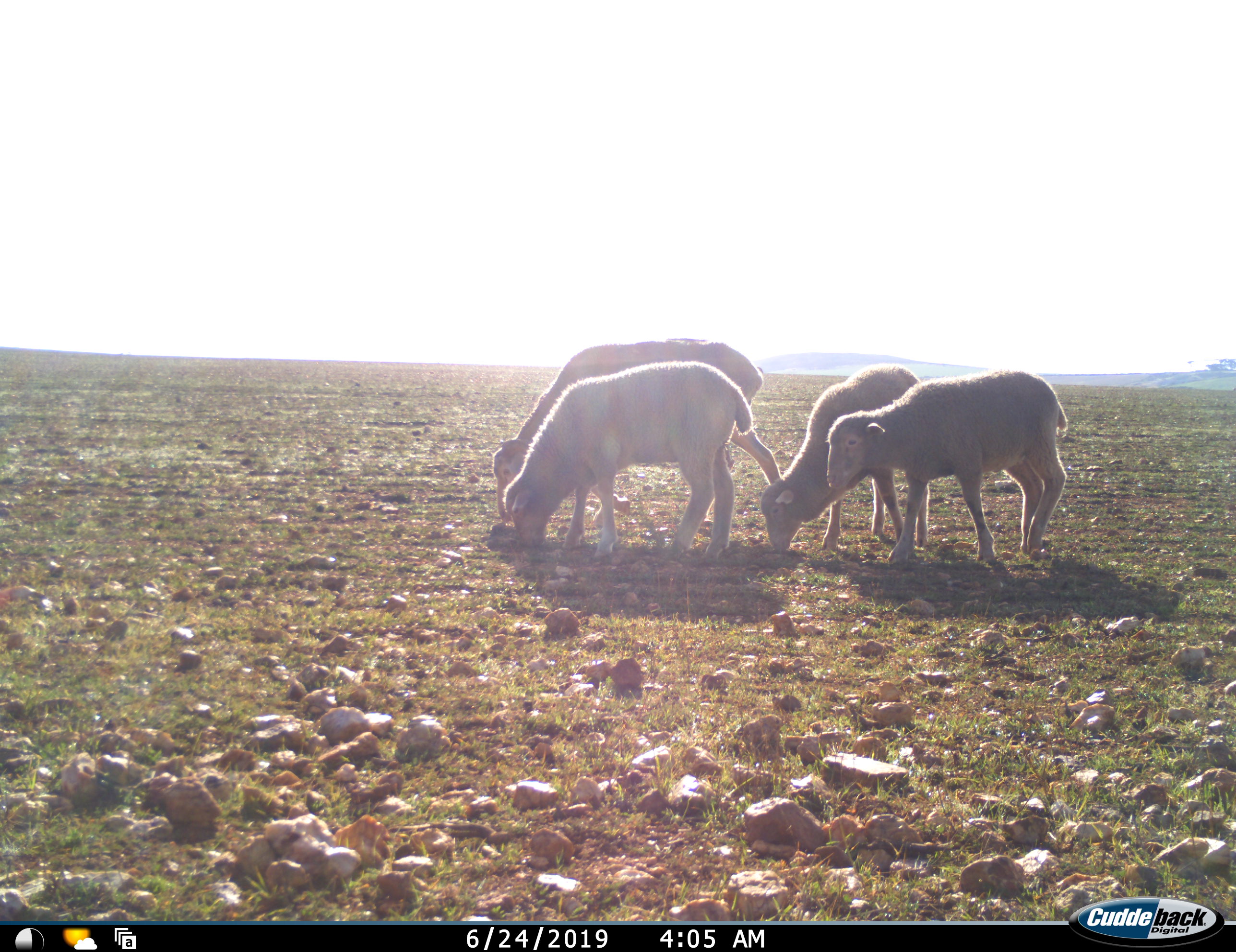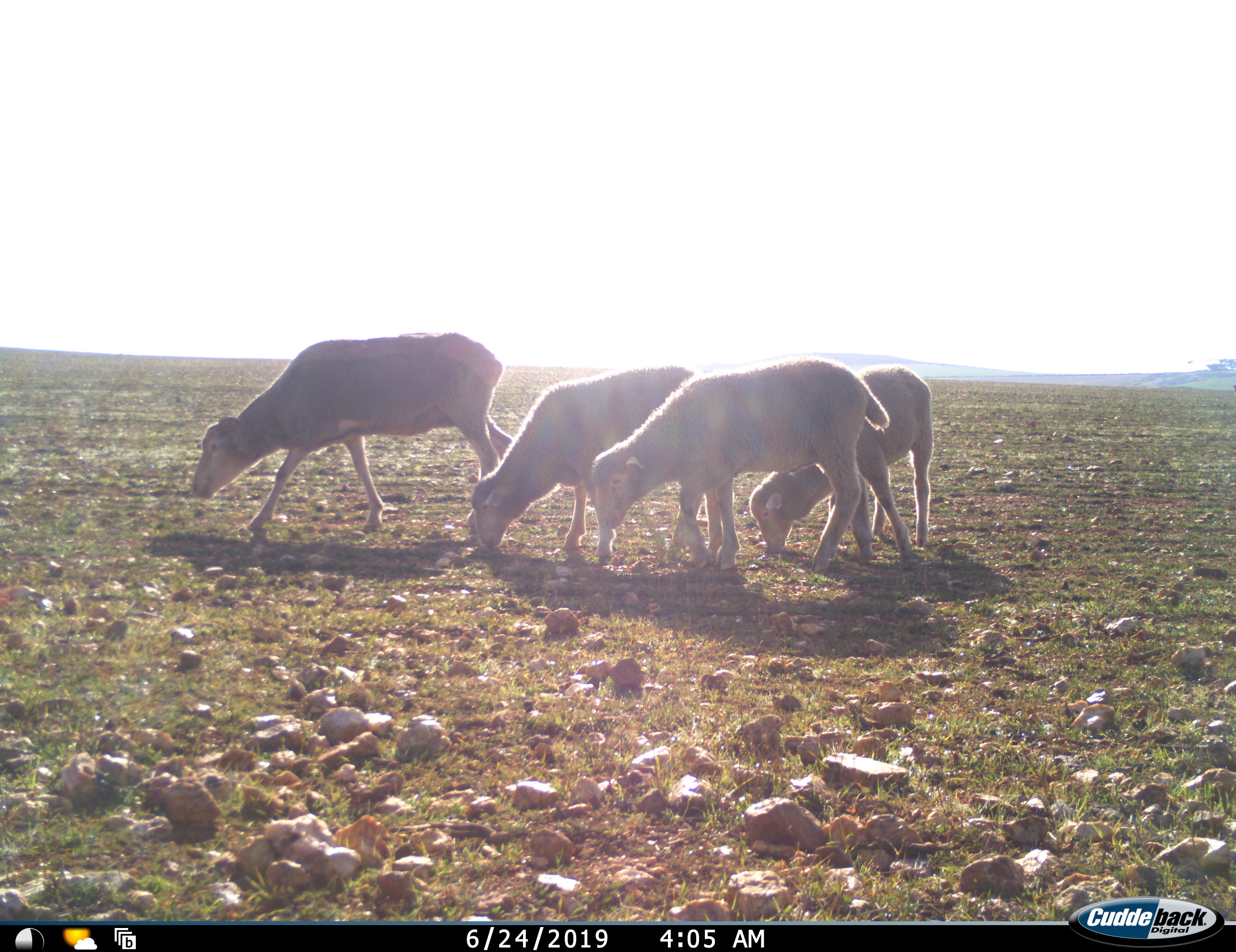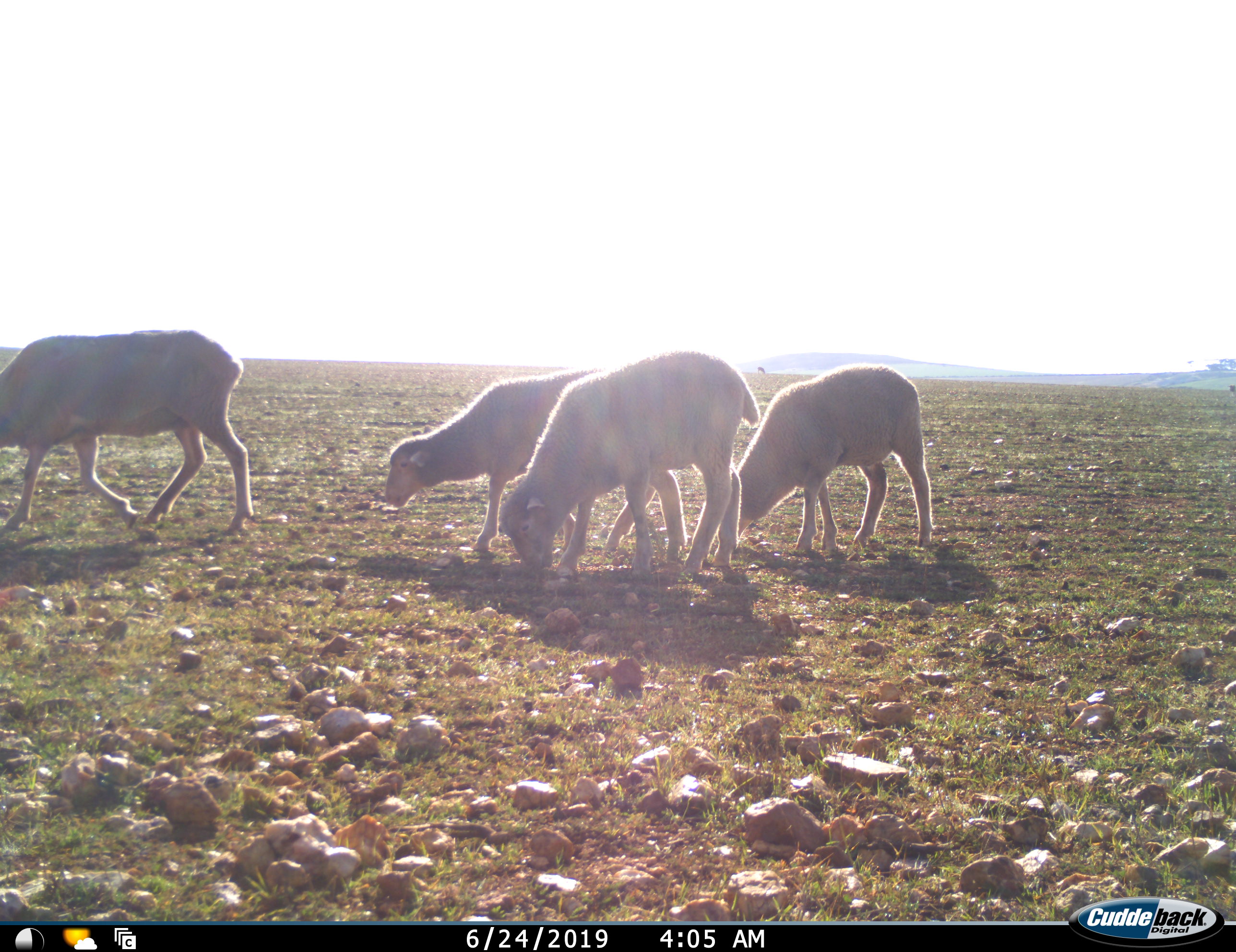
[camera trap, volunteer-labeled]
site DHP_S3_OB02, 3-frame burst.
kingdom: Animalia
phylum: Chordata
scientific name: Vertebrata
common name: domestic animal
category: domesticanimal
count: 4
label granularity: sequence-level